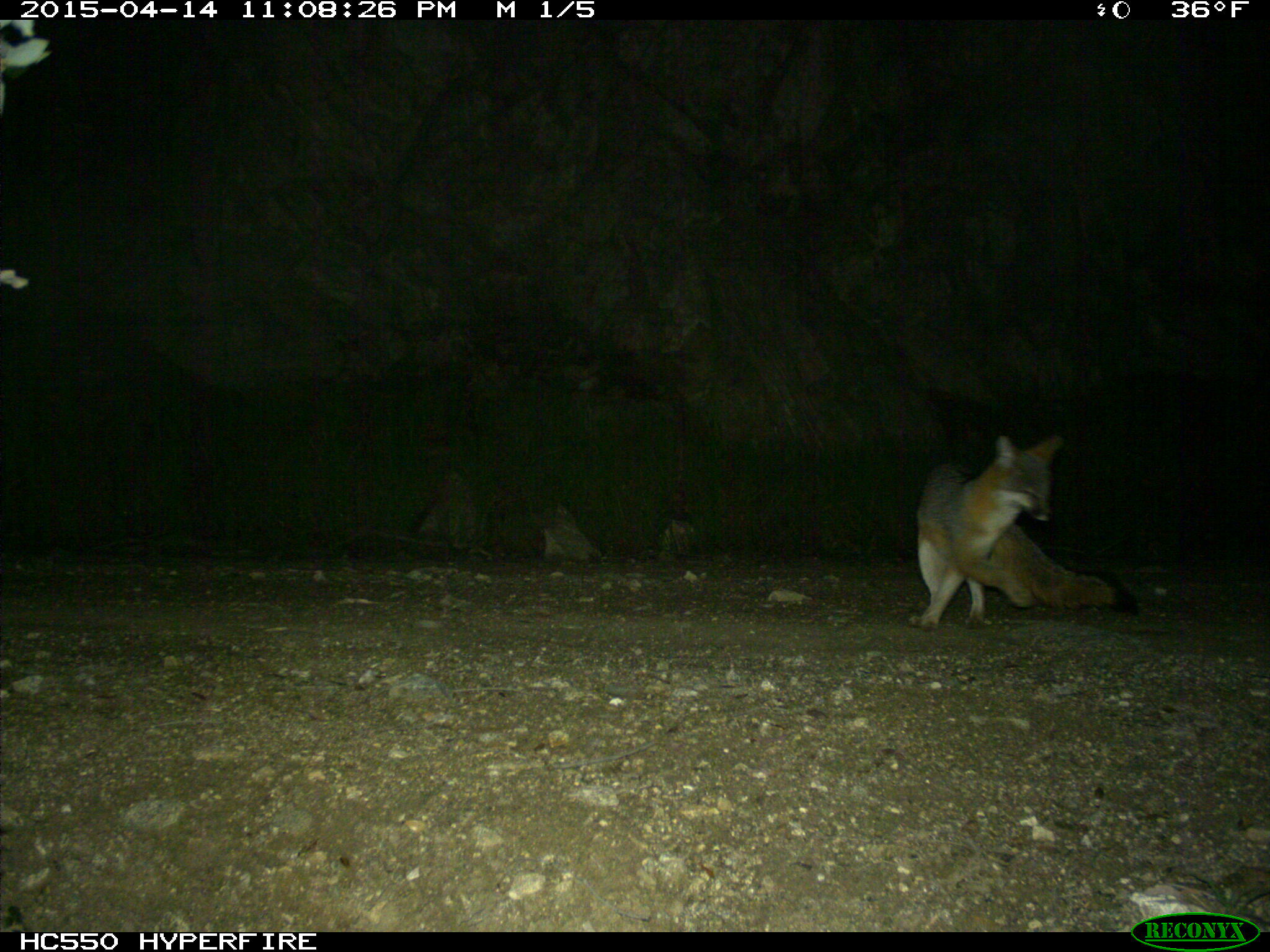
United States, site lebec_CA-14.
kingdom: Animalia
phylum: Chordata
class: Mammalia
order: Carnivora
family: Canidae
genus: Urocyon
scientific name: Urocyon cinereoargenteus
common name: gray fox